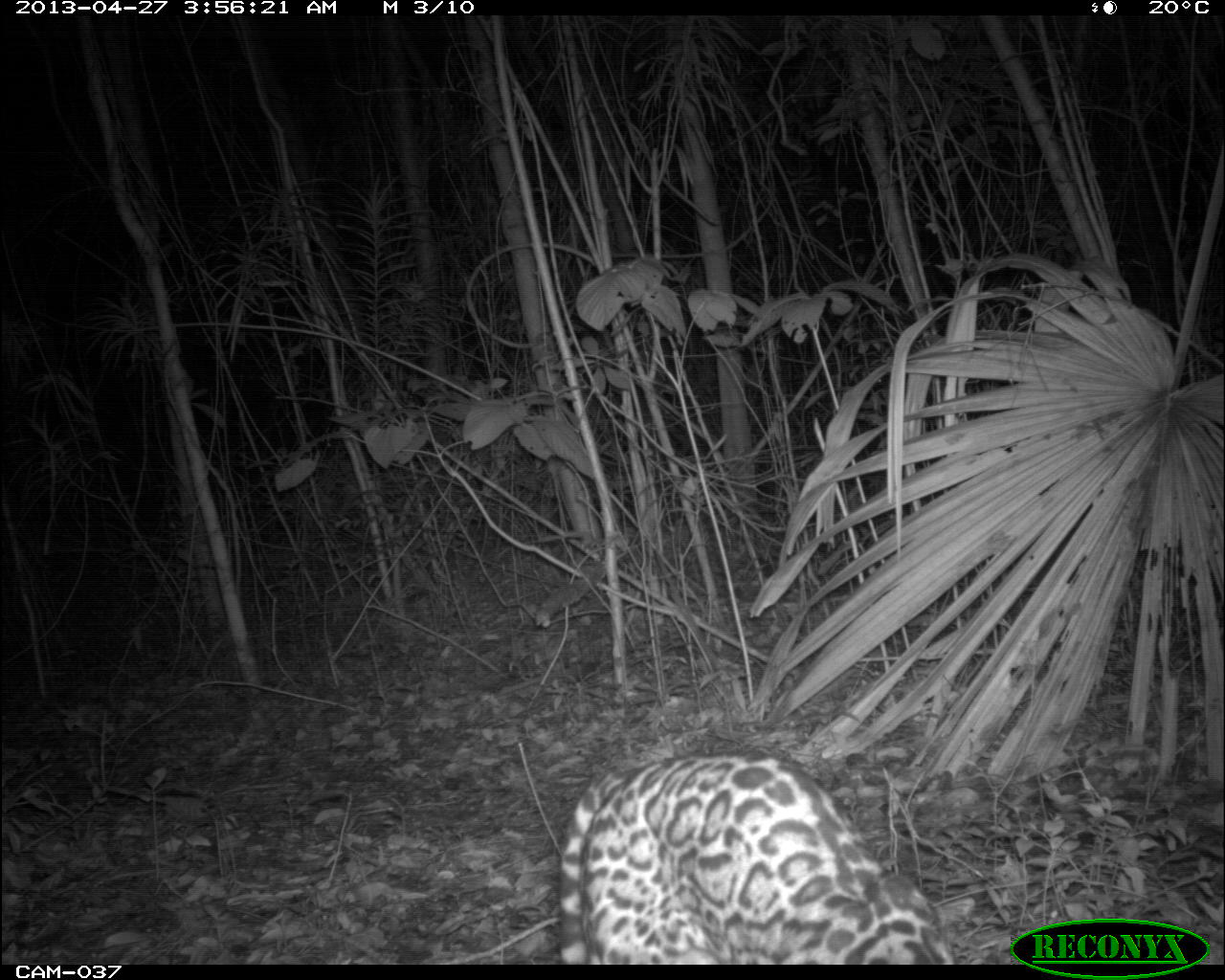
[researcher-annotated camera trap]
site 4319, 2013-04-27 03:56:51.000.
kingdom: Animalia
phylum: Chordata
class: Mammalia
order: Carnivora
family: Felidae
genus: Leopardus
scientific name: Leopardus pardalis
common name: ocelot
Leopardus pardalis (ocelot), count 1.